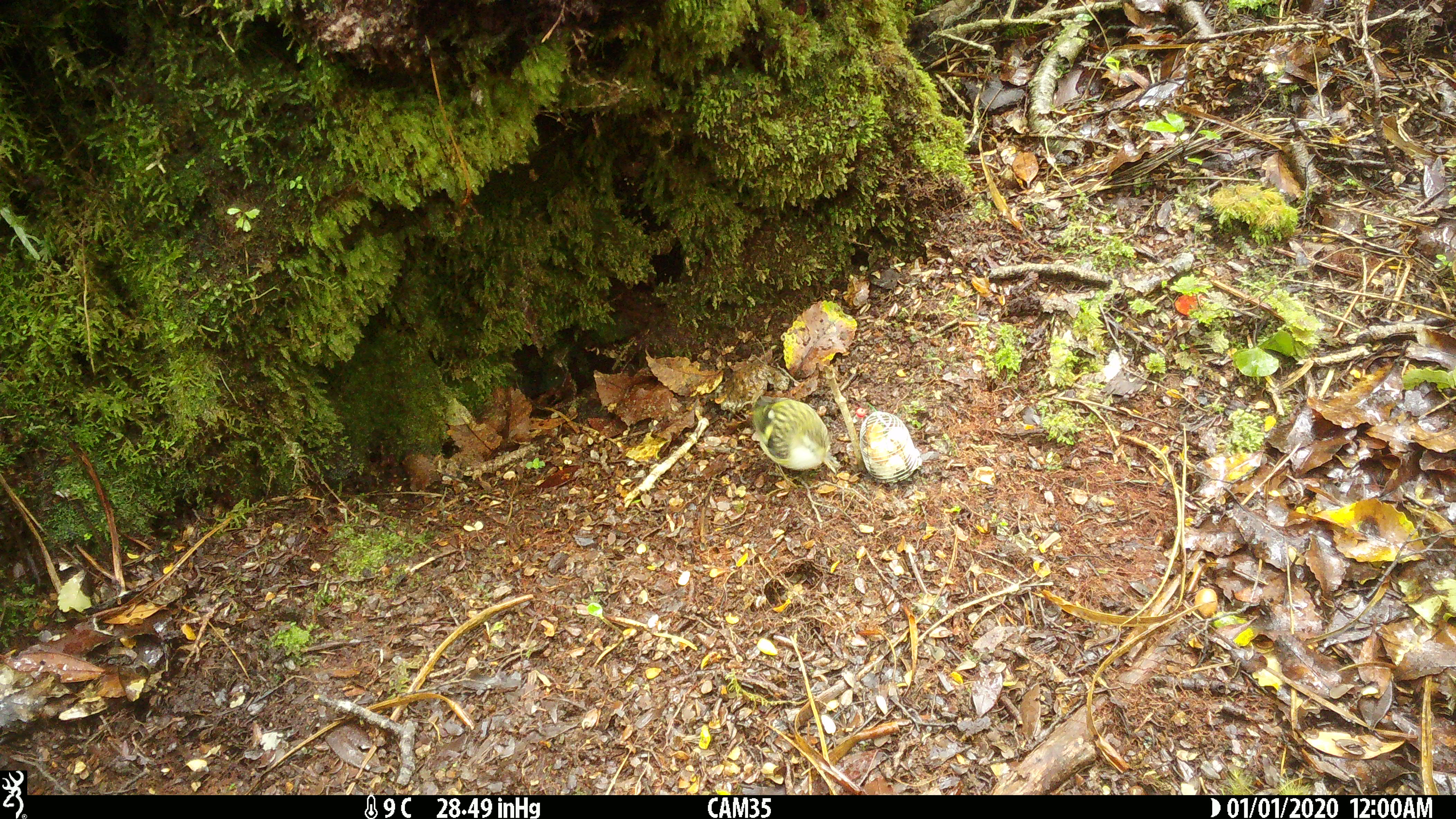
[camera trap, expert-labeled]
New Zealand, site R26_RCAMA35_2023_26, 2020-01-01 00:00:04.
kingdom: Animalia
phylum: Chordata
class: Aves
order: Passeriformes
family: Acanthisittidae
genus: Acanthisitta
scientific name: Acanthisitta chloris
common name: rifleman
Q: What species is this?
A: Rifleman (Acanthisitta chloris).